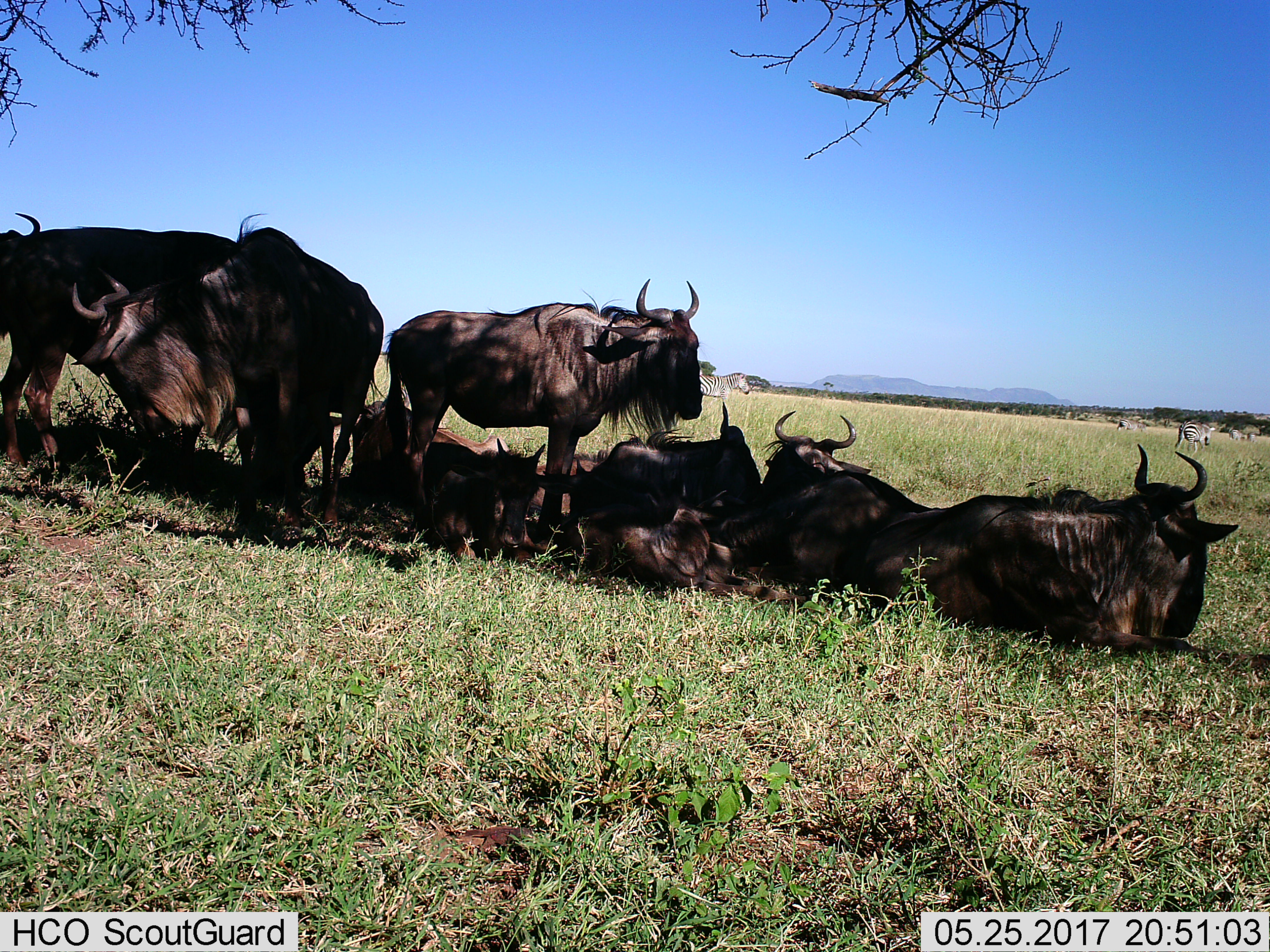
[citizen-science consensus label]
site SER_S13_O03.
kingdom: Animalia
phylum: Chordata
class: Mammalia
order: Artiodactyla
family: Bovidae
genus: Connochaetes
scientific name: Connochaetes taurinus taurinus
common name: blue wildebeest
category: wildebeestblue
Wildebeestblue (blue wildebeest) (Connochaetes taurinus taurinus), count 8. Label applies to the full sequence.